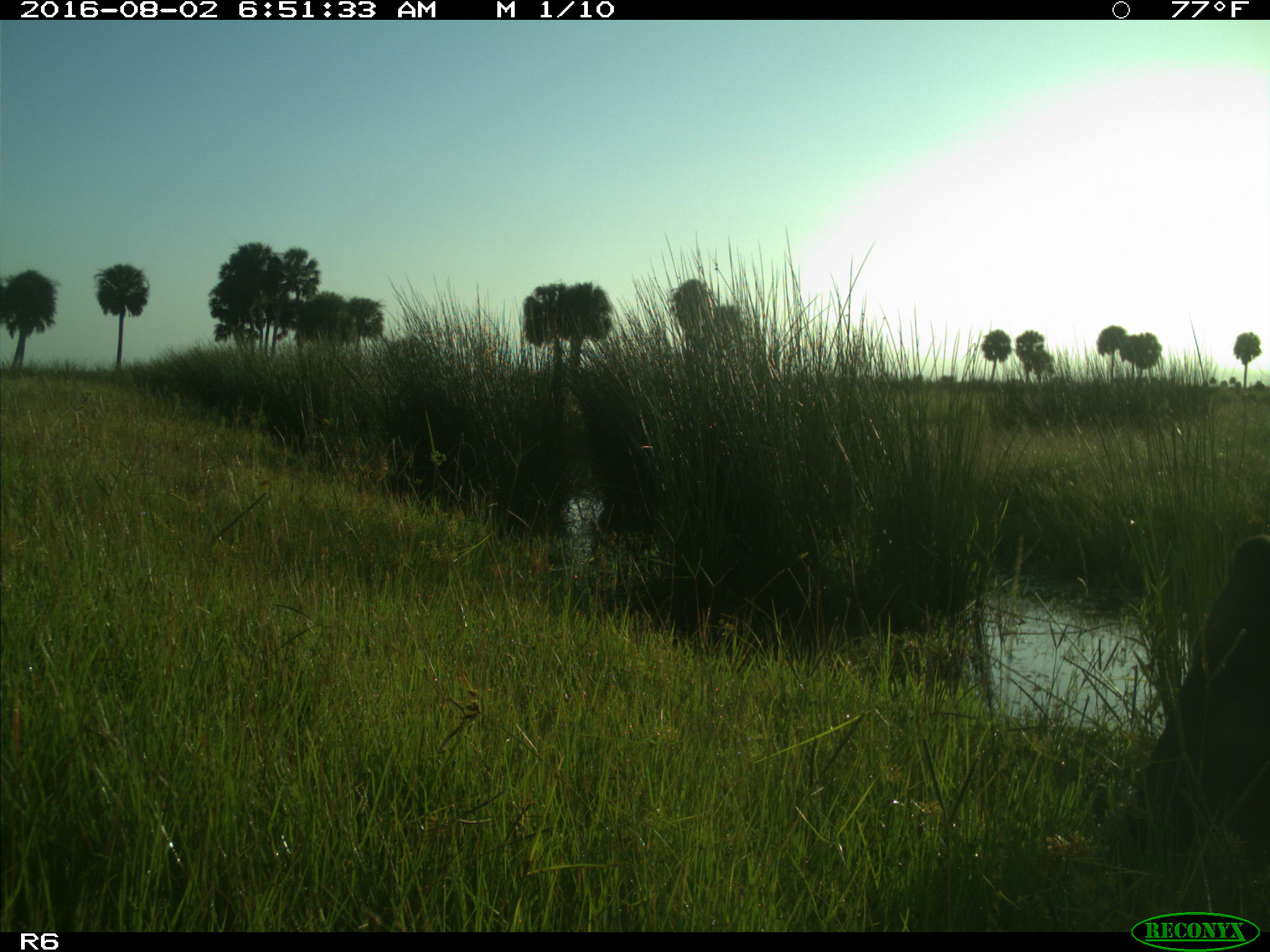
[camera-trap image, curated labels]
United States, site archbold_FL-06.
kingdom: Animalia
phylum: Chordata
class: Mammalia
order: Artiodactyla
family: Bovidae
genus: Bos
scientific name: Bos taurus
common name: domestic cow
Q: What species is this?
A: Bos taurus (domestic cow).